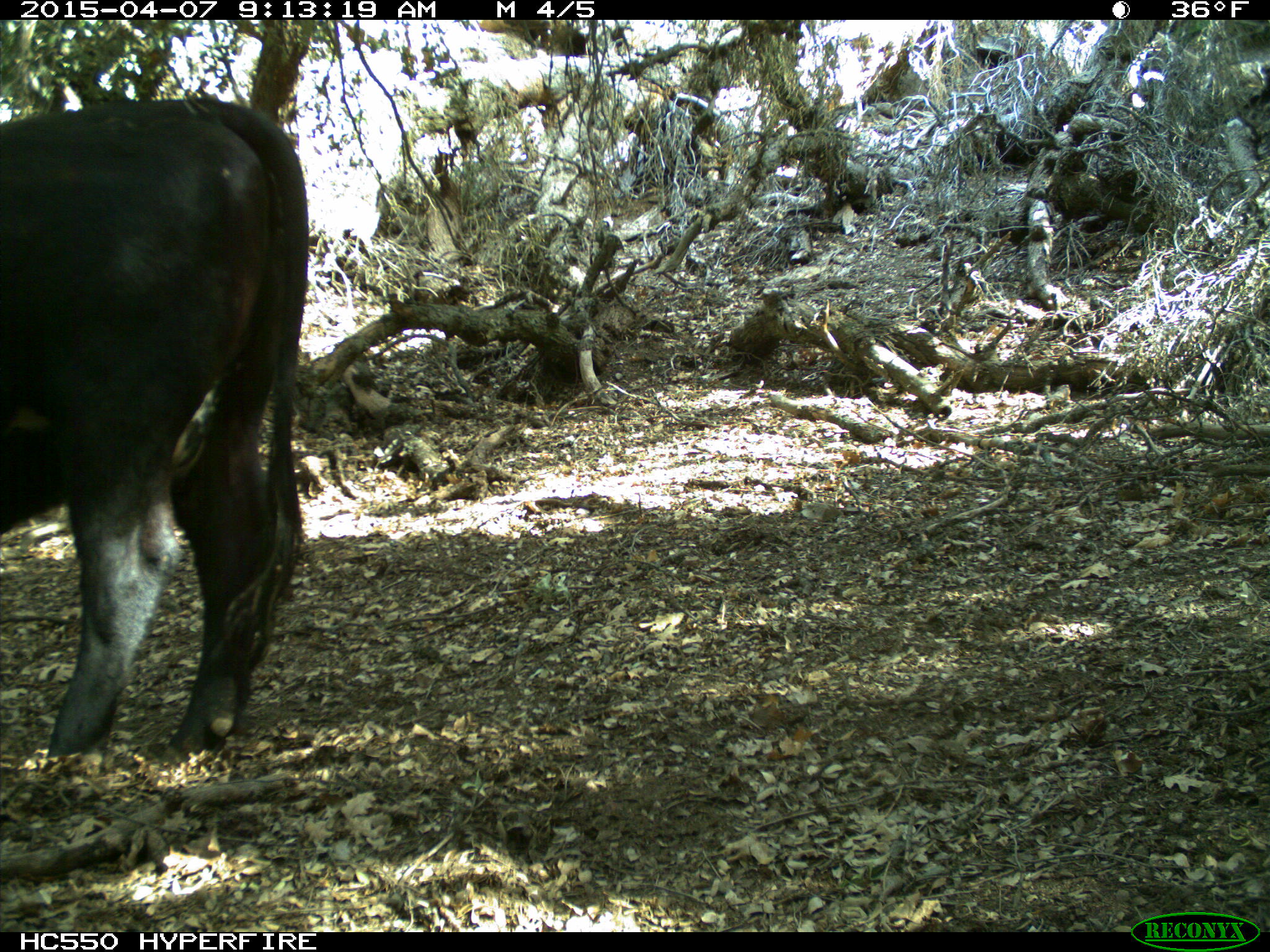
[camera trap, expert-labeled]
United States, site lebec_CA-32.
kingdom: Animalia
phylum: Chordata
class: Mammalia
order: Artiodactyla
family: Bovidae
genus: Bos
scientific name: Bos taurus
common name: domestic cow